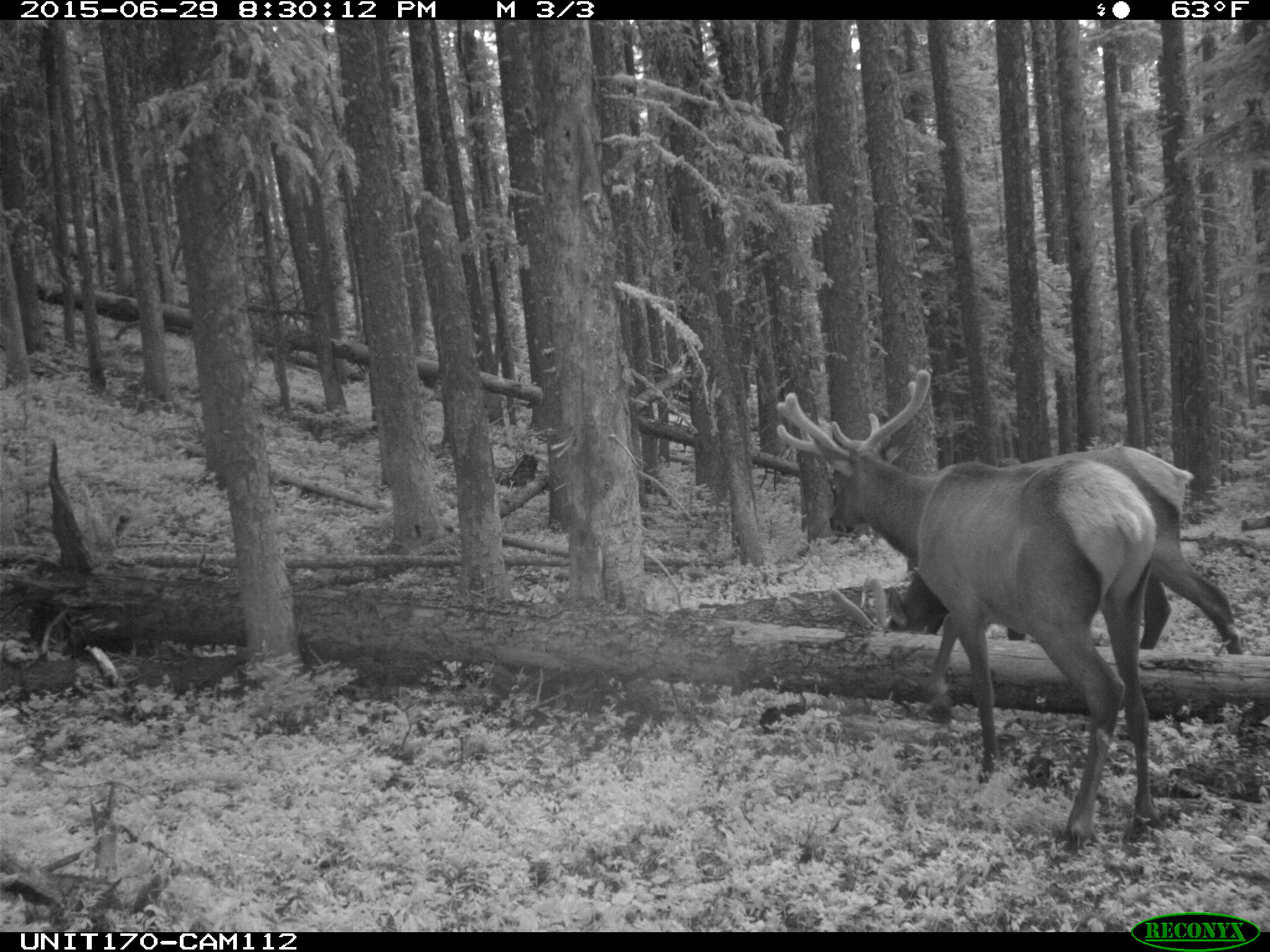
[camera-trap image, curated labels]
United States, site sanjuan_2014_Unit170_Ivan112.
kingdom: Animalia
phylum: Chordata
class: Mammalia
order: Artiodactyla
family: Cervidae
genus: Cervus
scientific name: Cervus elaphus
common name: red deer